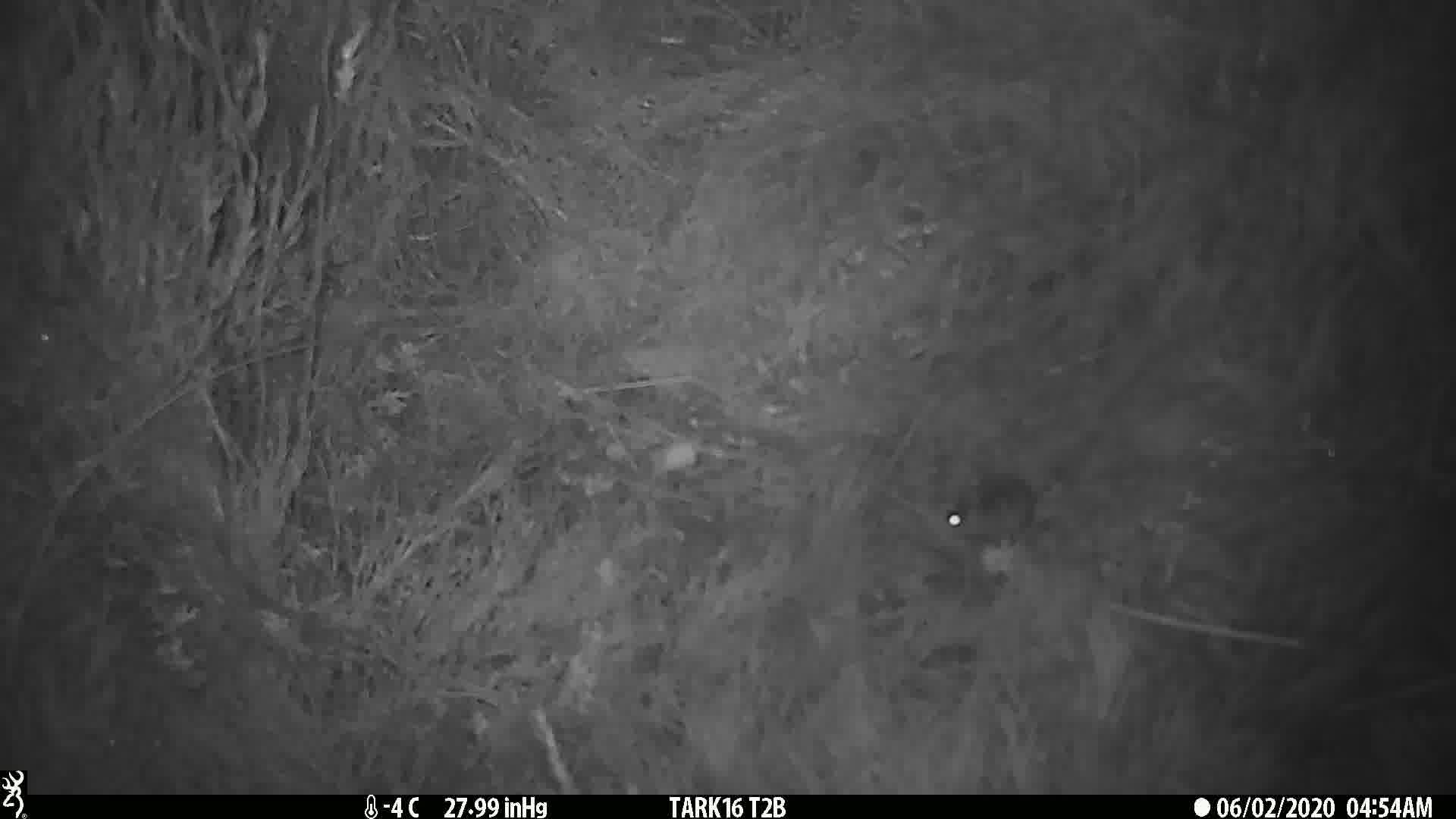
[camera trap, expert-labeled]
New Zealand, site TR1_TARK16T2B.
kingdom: Animalia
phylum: Chordata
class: Mammalia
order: Rodentia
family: Muridae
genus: Mus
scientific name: Mus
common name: mouse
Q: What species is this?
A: Mouse (Mus).